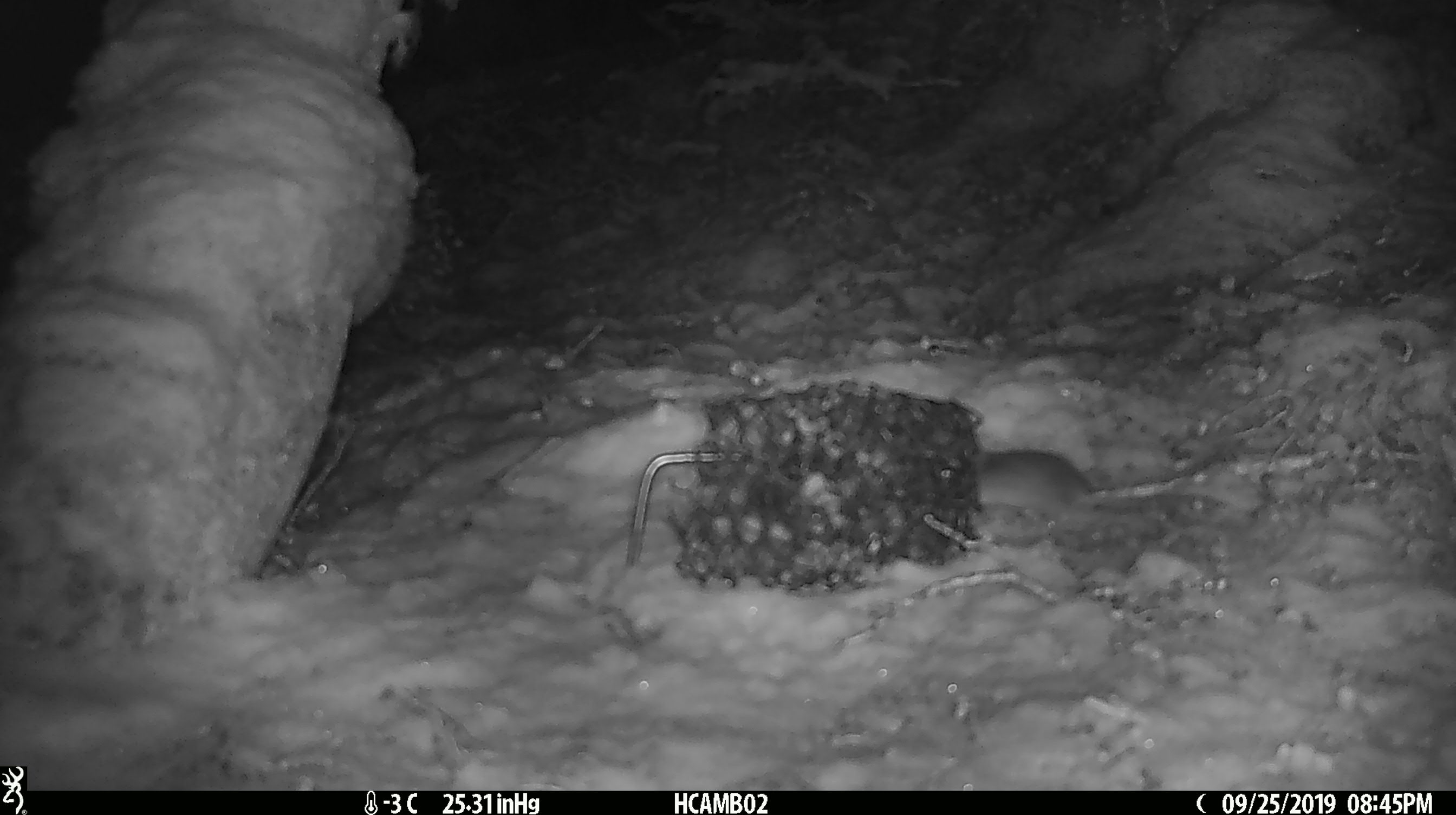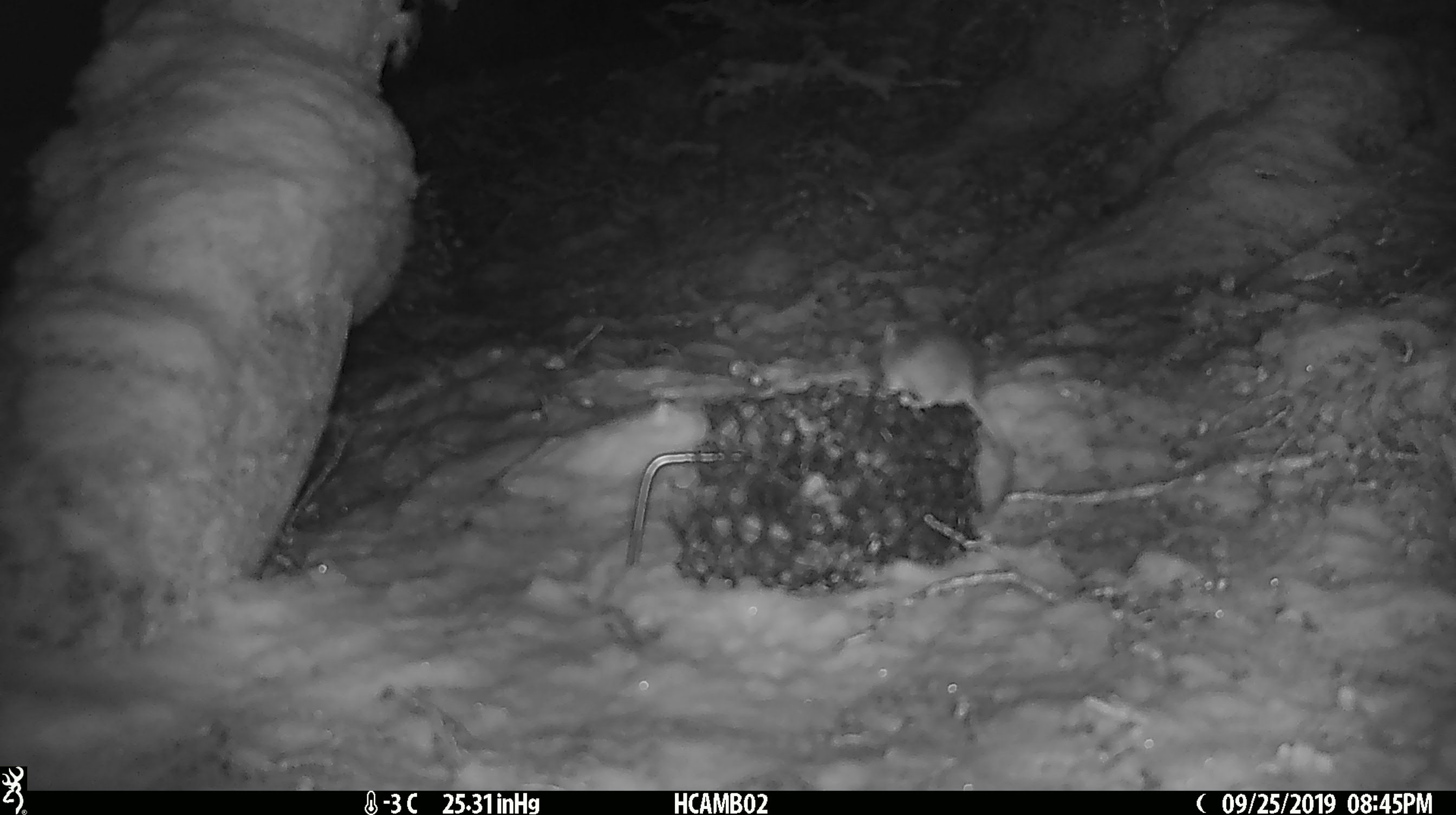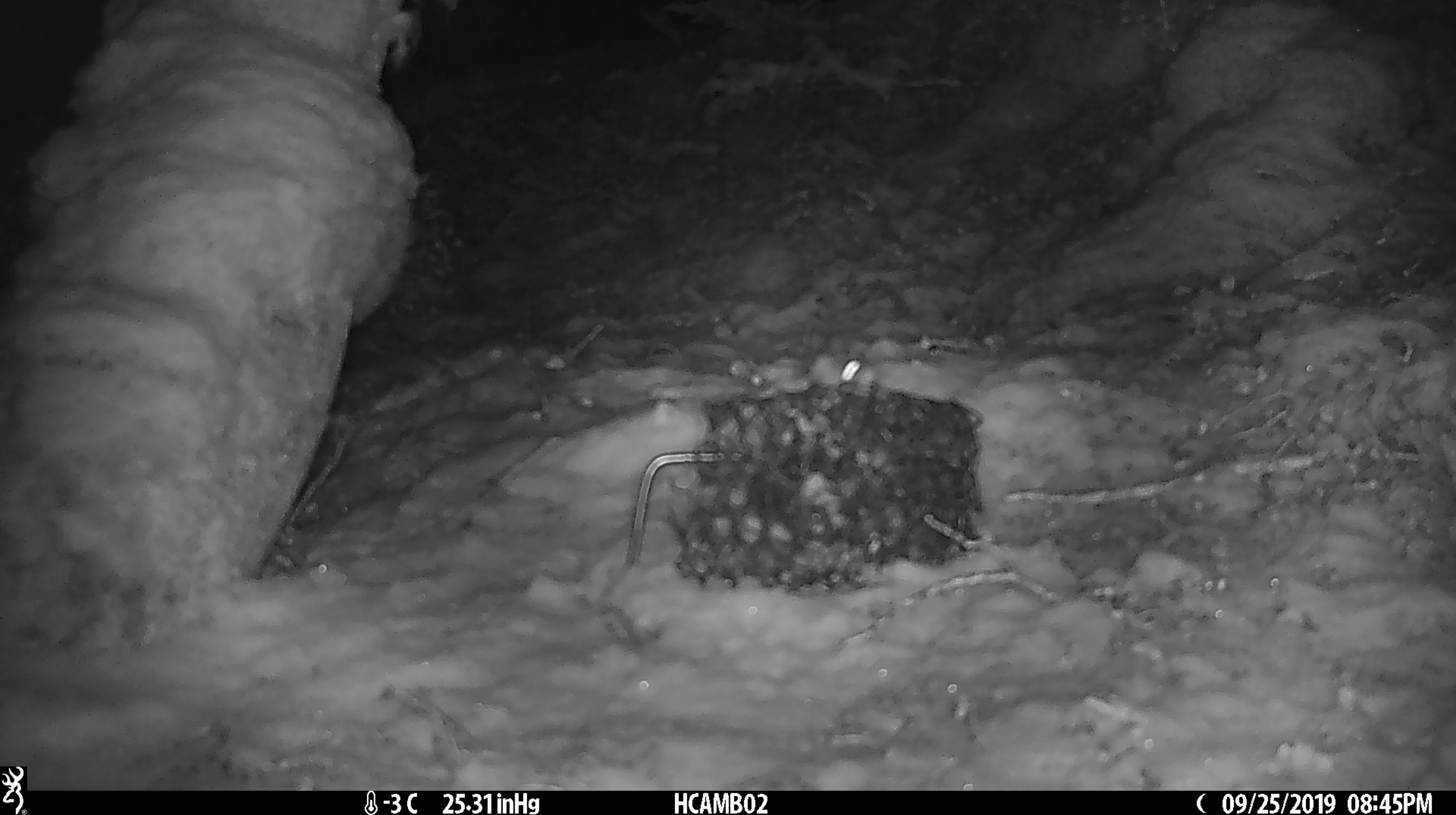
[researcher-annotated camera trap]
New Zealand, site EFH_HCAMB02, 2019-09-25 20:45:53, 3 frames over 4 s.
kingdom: Animalia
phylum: Chordata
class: Mammalia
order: Rodentia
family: Muridae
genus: Mus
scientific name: Mus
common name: mouse